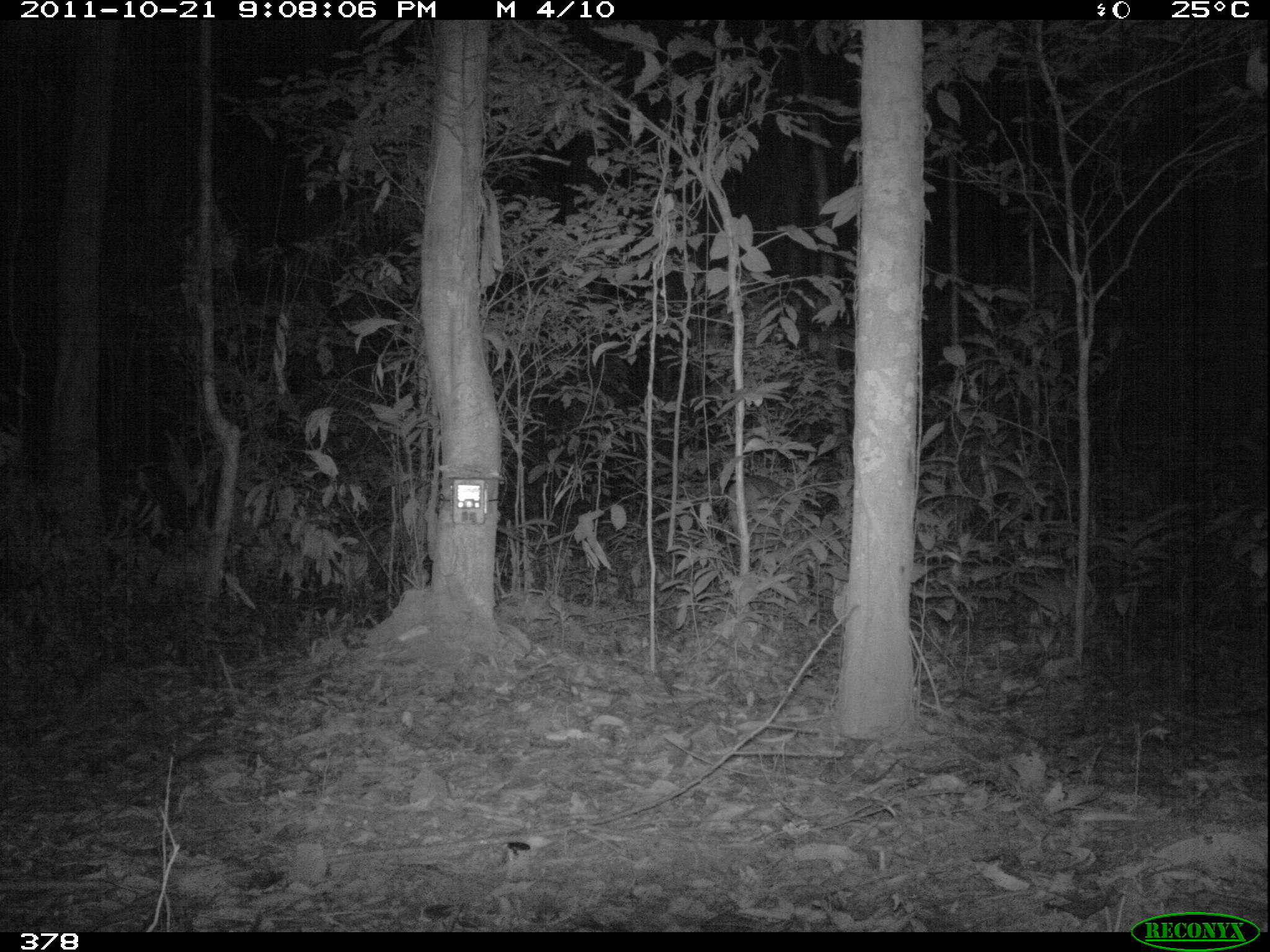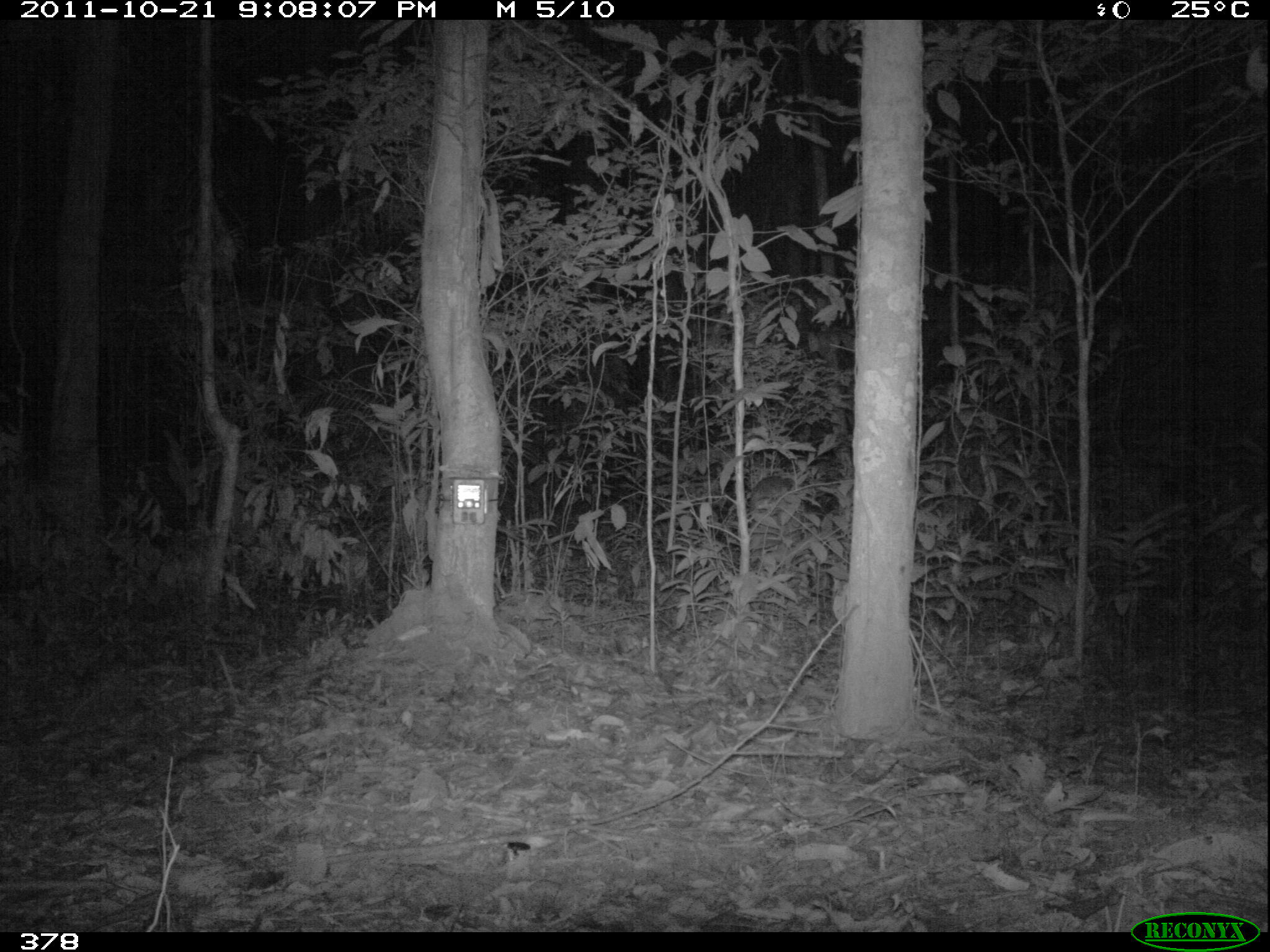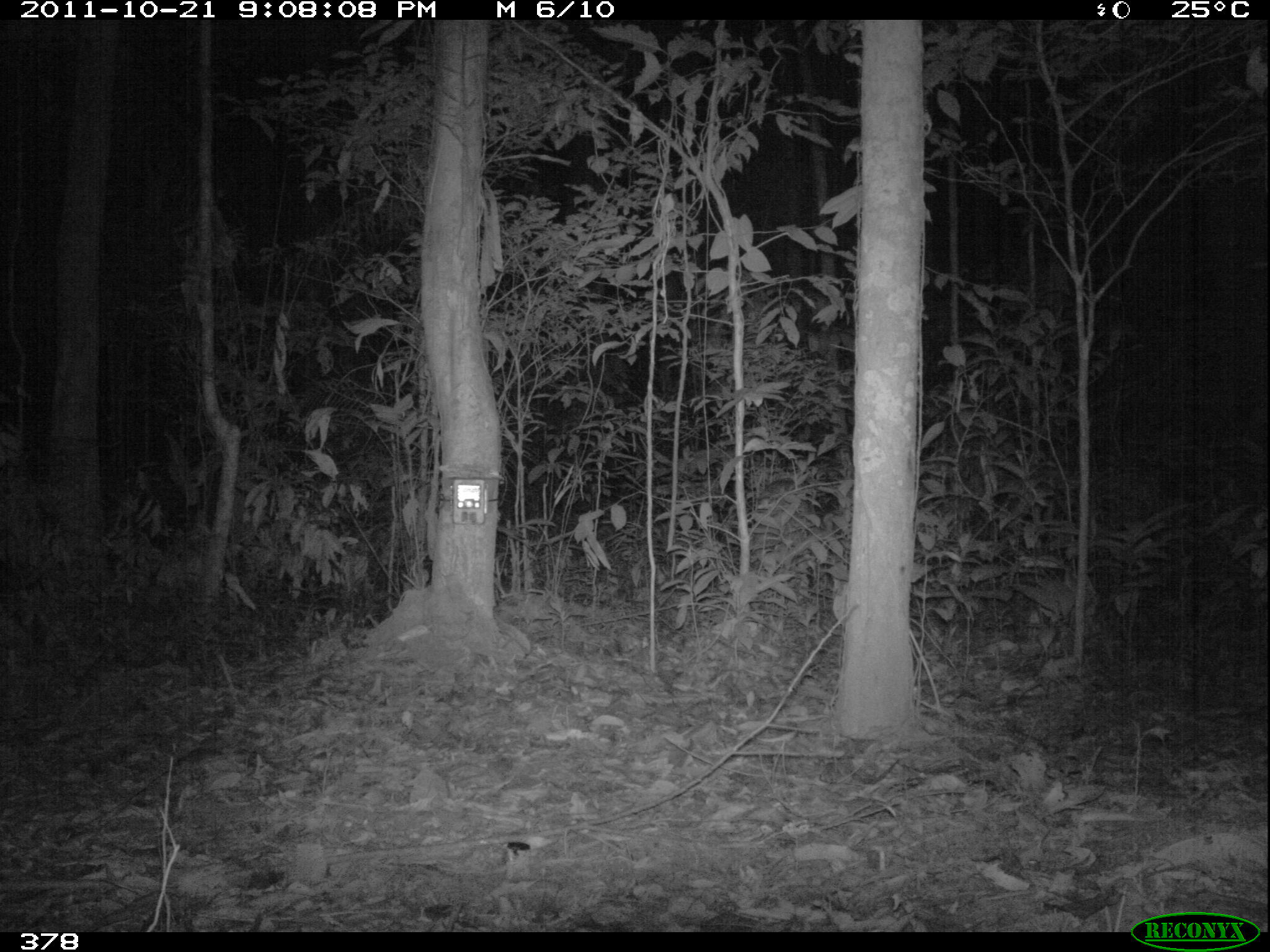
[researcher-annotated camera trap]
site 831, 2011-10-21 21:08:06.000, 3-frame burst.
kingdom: Animalia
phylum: Chordata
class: Mammalia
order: Artiodactyla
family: Cervidae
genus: Mazama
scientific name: Mazama americana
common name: red brocket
Mazama americana (red brocket).